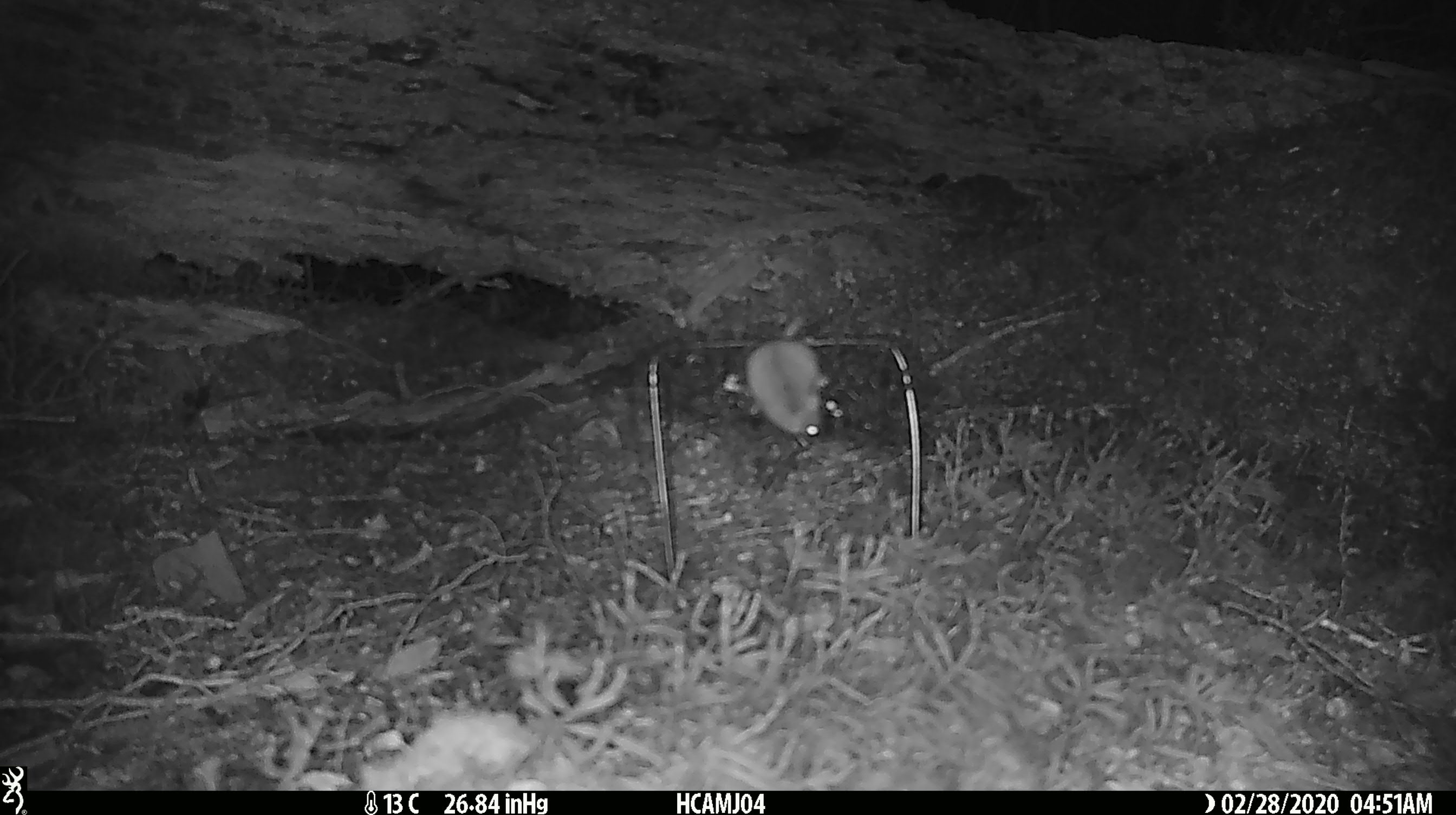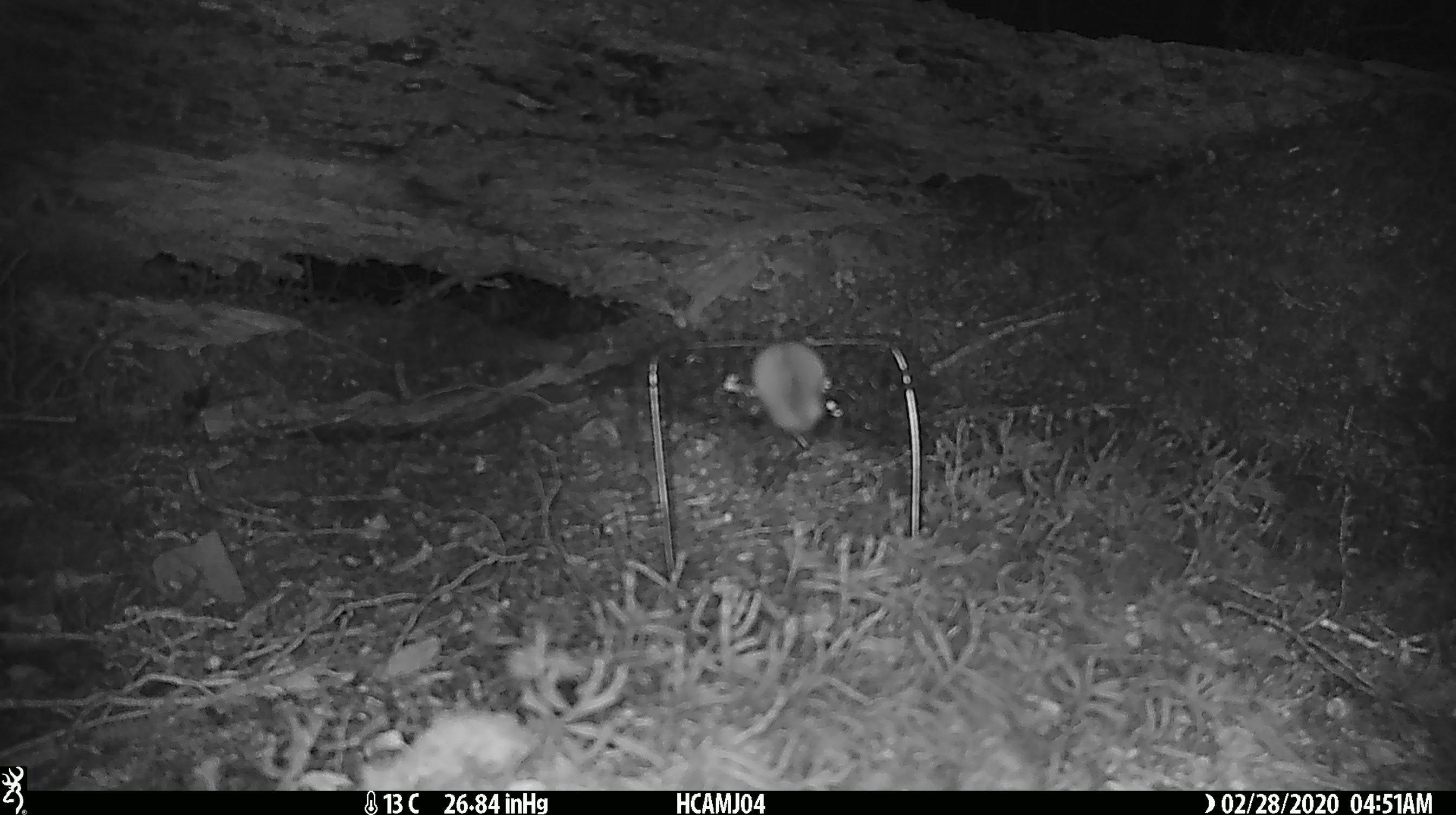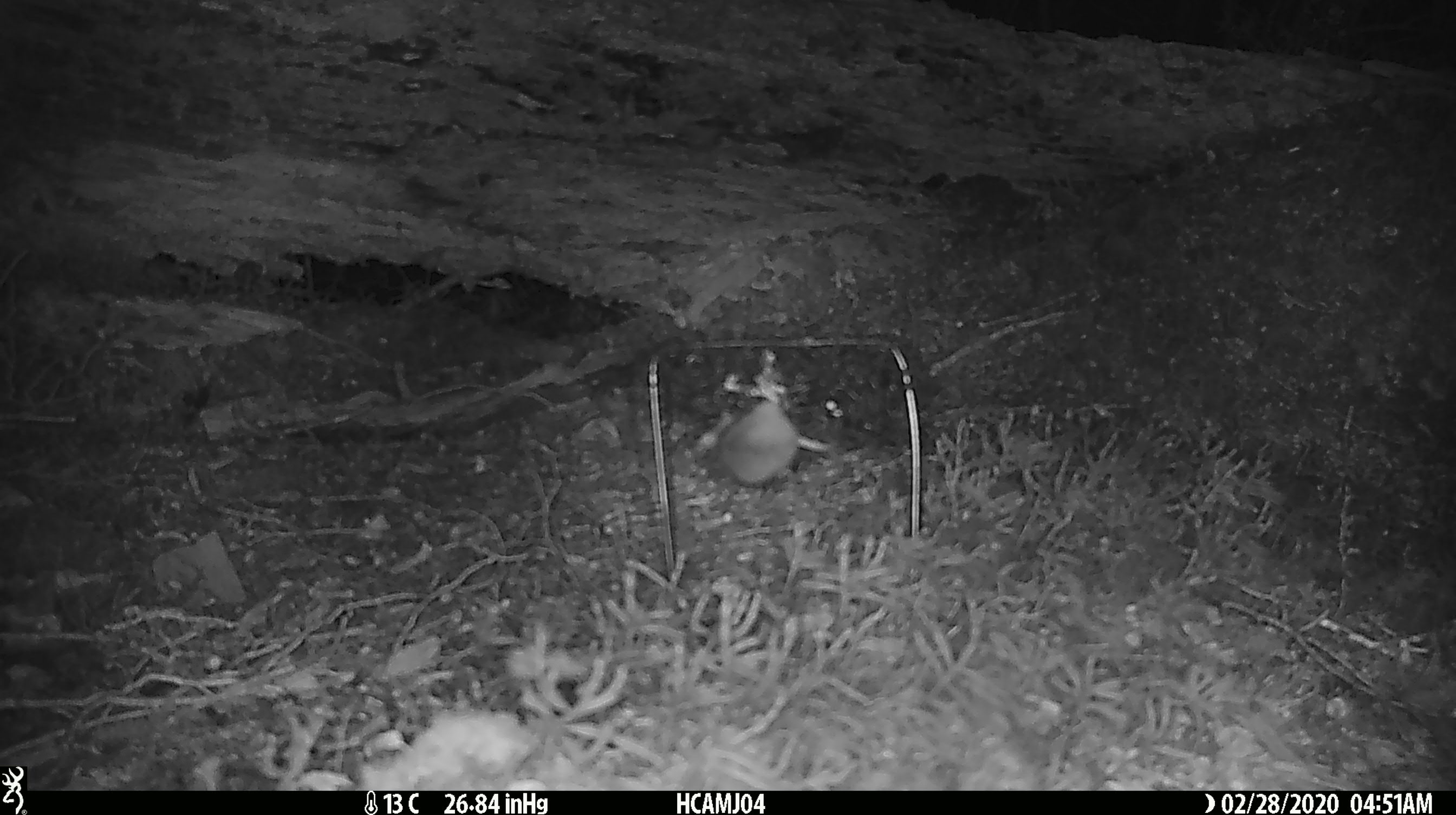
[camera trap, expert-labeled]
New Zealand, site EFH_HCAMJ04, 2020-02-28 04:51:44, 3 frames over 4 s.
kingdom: Animalia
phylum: Chordata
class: Mammalia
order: Rodentia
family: Muridae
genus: Mus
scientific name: Mus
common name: mouse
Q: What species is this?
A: Mouse (Mus).